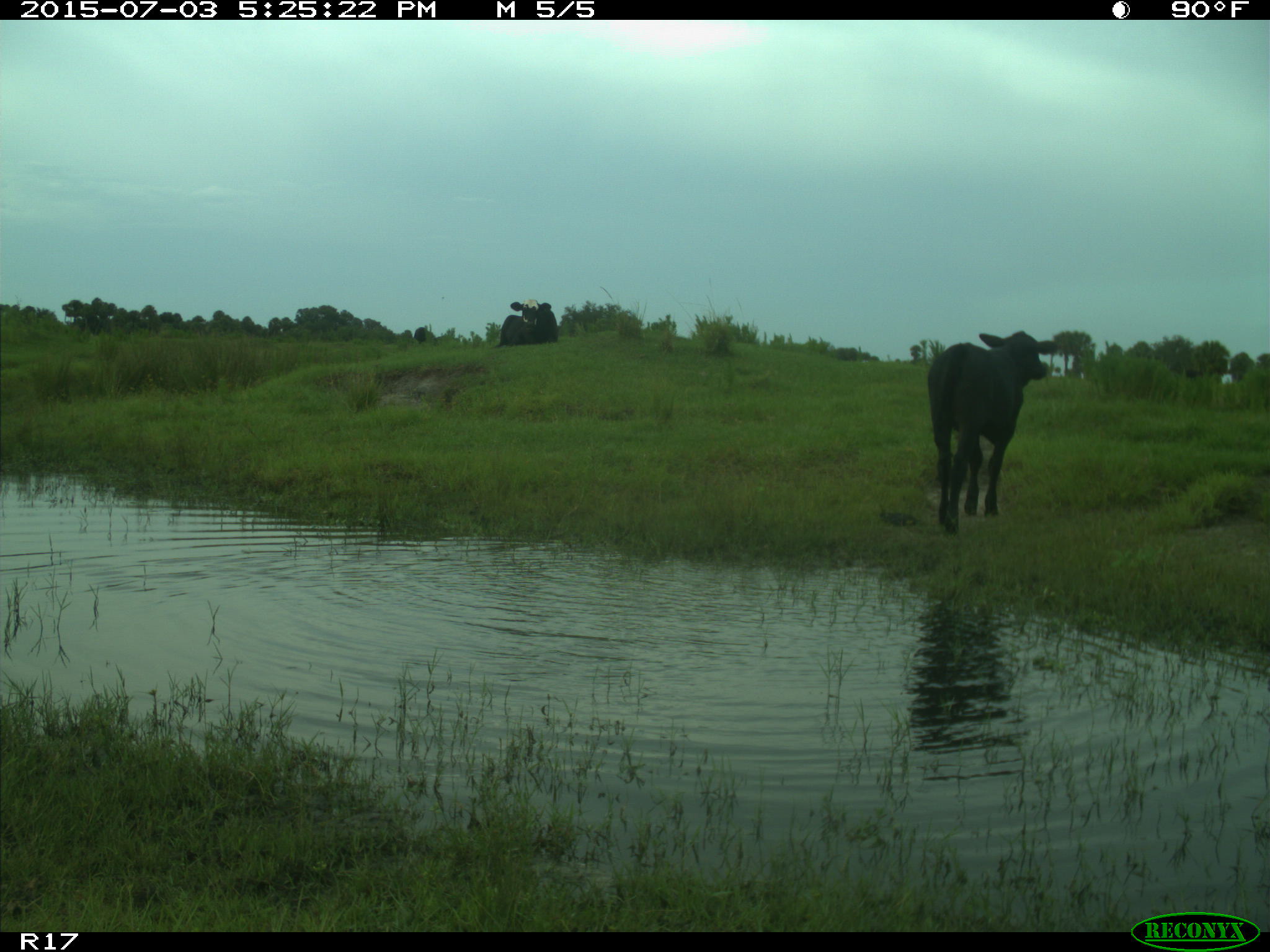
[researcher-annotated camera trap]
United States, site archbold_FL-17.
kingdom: Animalia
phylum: Chordata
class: Mammalia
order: Artiodactyla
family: Bovidae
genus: Bos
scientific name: Bos taurus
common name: domestic cow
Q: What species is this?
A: Bos taurus (domestic cow).